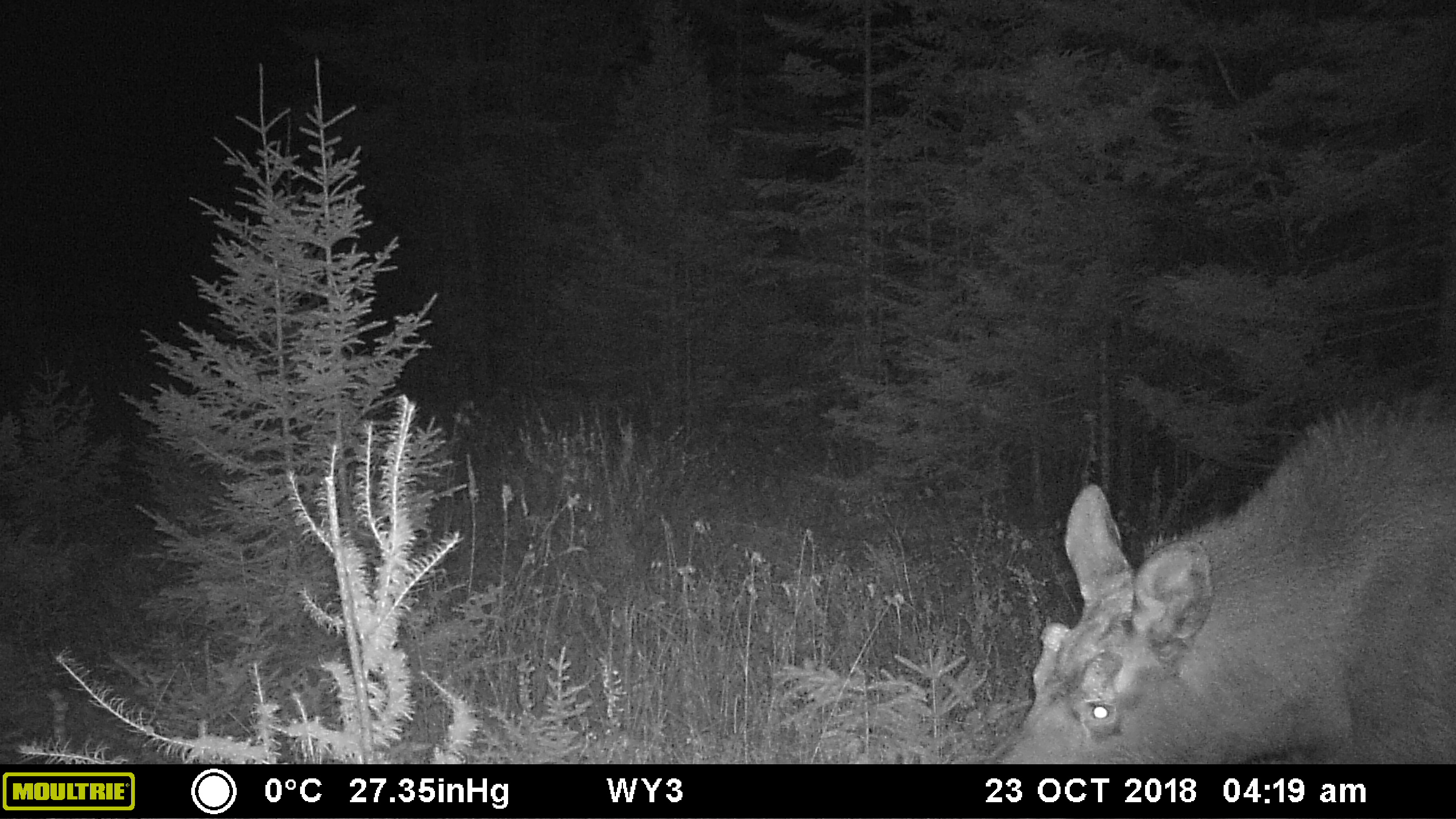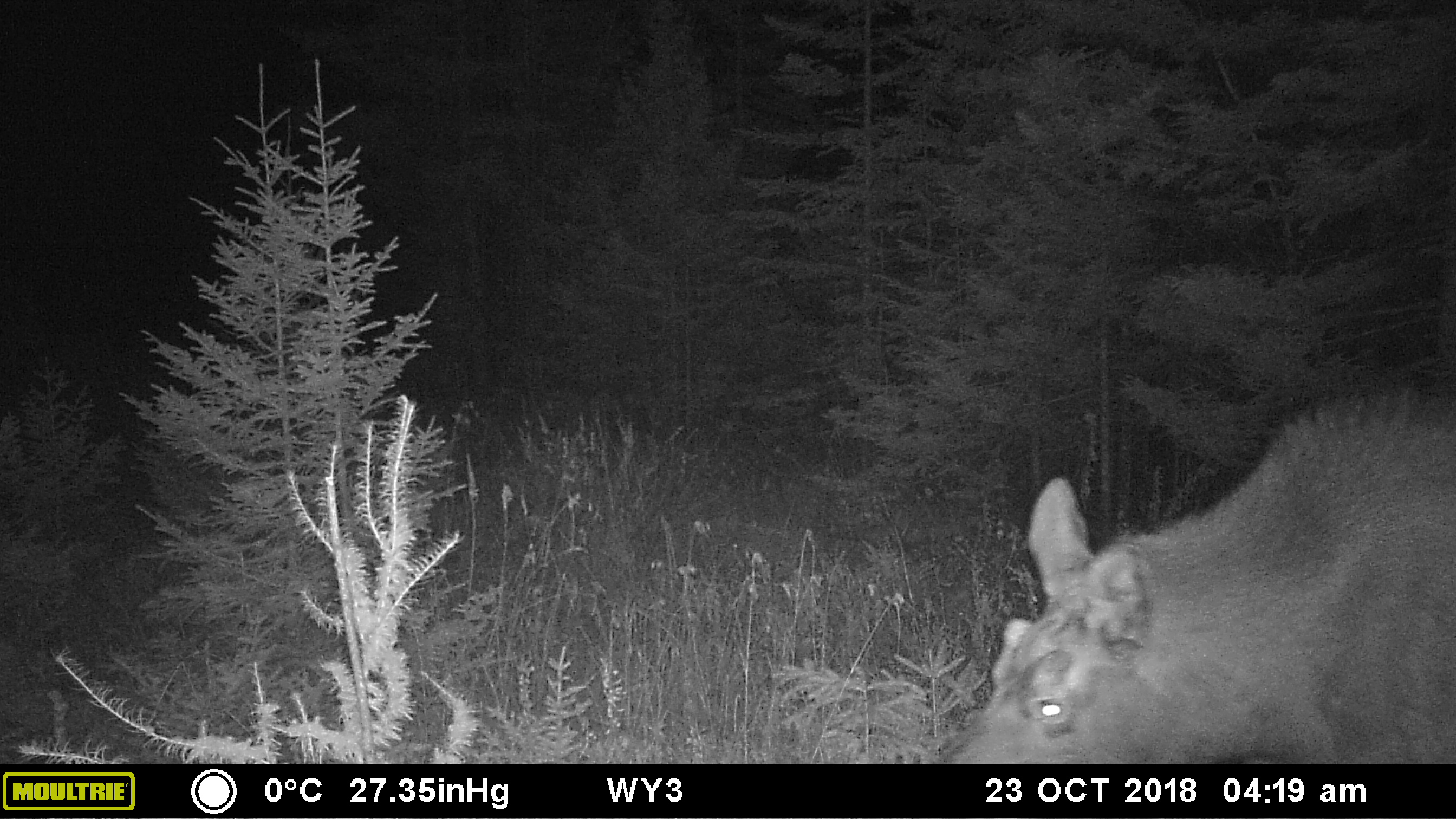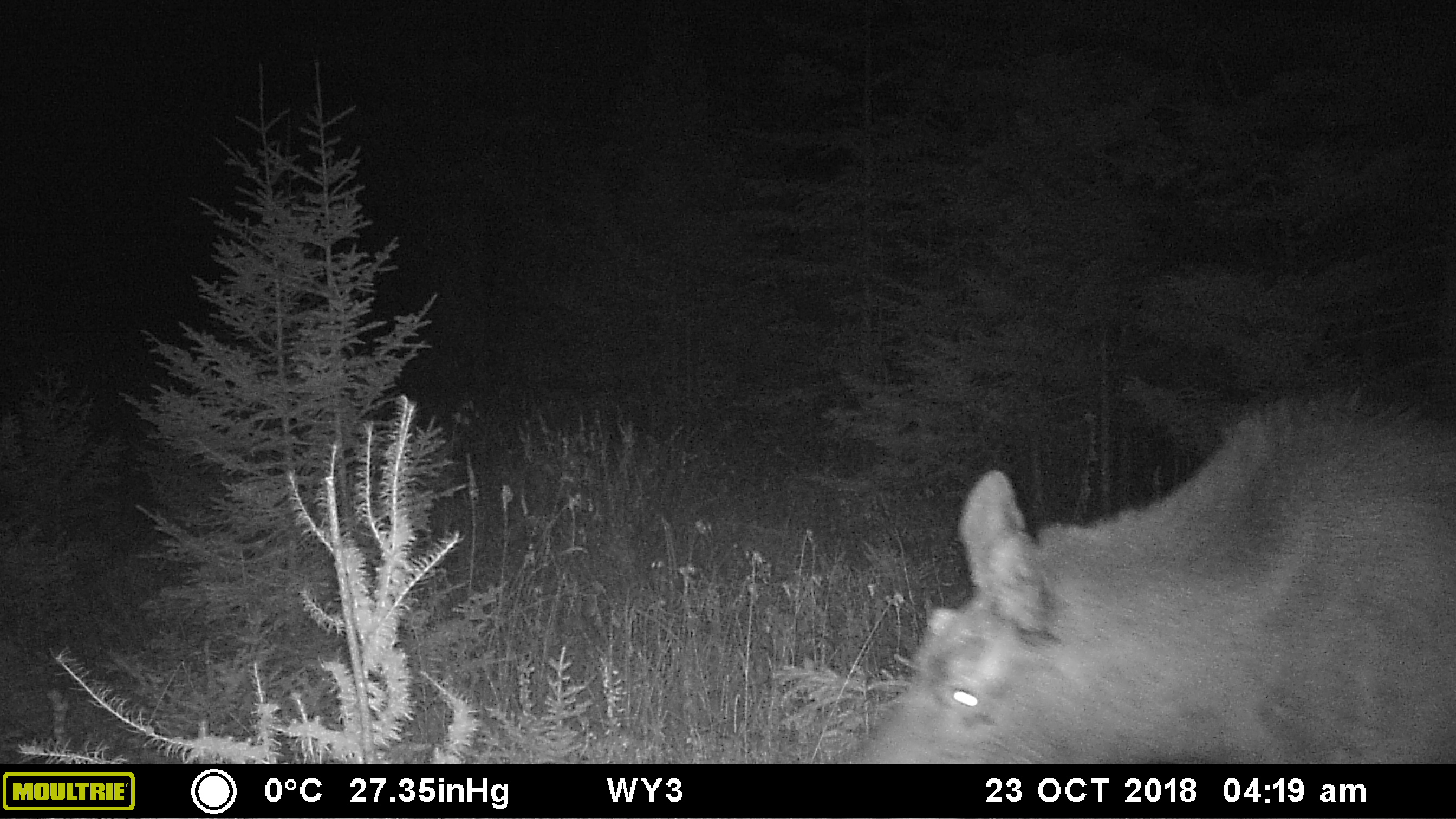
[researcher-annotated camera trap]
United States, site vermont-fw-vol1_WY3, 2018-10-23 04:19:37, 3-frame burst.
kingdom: Animalia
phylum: Chordata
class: Mammalia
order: Artiodactyla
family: Cervidae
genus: Alces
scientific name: Alces alces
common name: moose